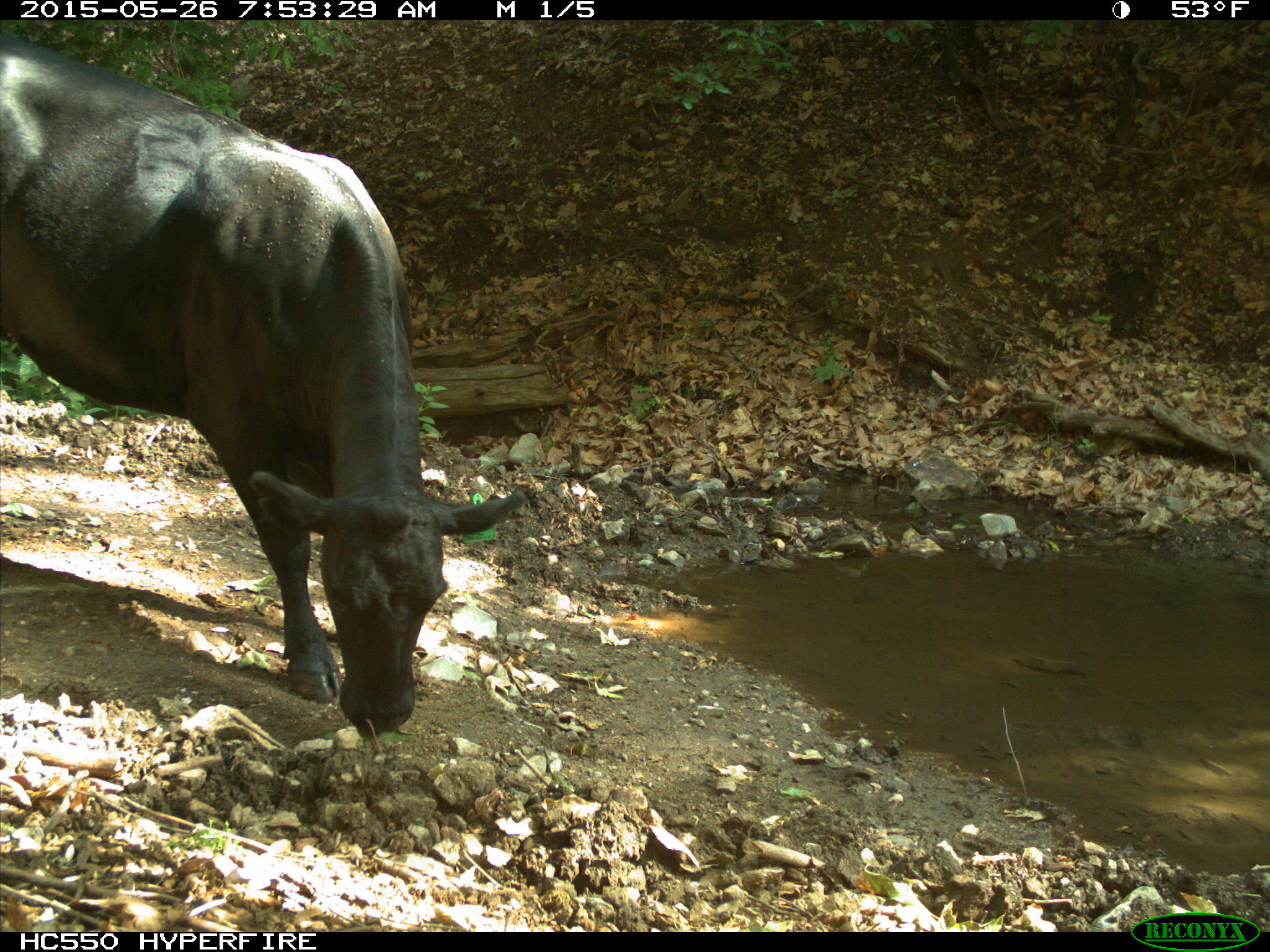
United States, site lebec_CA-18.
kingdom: Animalia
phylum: Chordata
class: Mammalia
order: Artiodactyla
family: Bovidae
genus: Bos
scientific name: Bos taurus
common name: domestic cow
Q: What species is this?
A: Bos taurus (domestic cow).